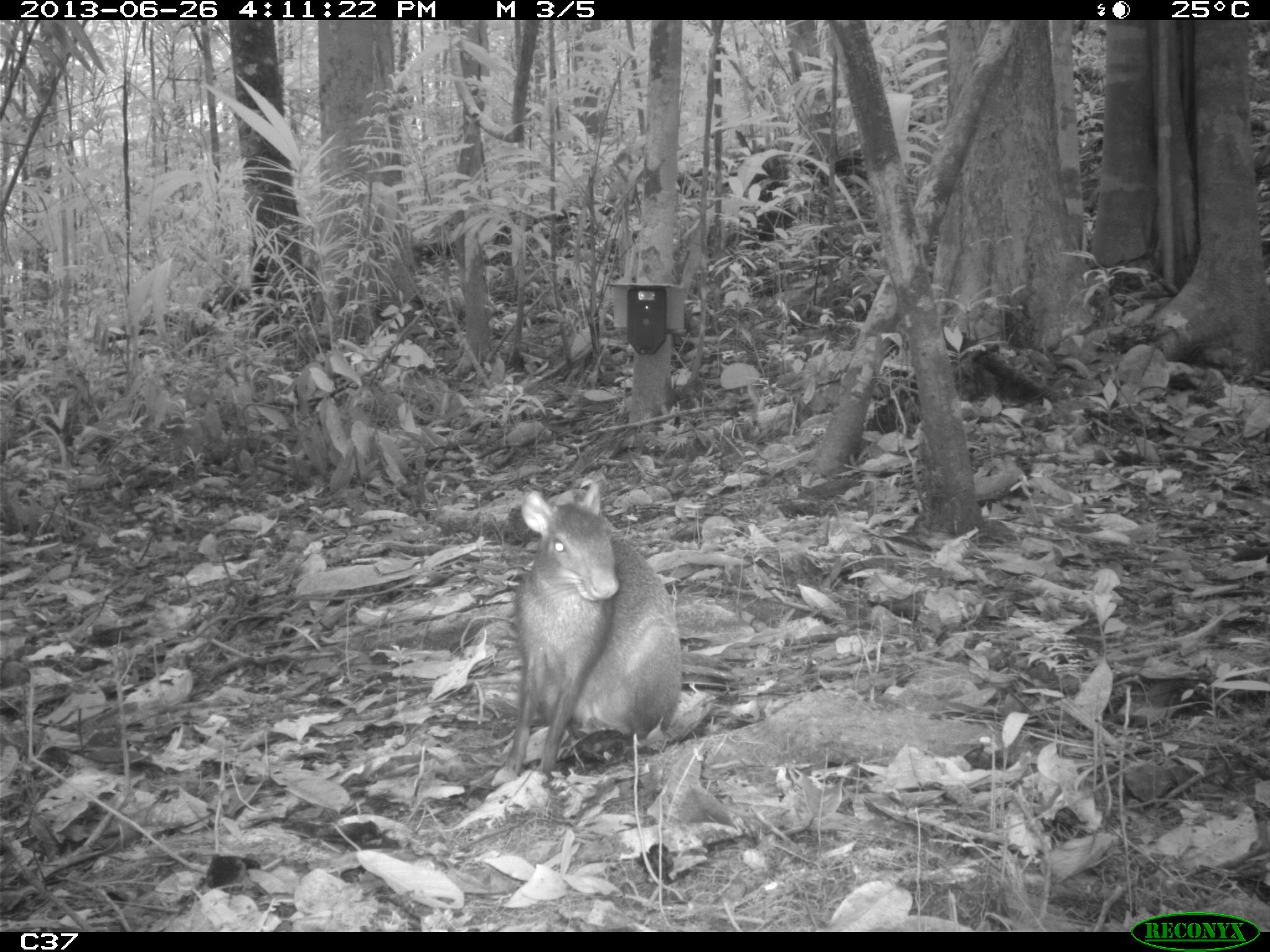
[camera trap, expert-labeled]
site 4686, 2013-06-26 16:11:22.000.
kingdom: Animalia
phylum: Chordata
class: Mammalia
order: Rodentia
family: Dasyproctidae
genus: Dasyprocta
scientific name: Dasyprocta leporina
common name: red-rumped agouti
Dasyprocta leporina (red-rumped agouti), count 1, age adult.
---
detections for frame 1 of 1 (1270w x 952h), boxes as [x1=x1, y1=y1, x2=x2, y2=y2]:
dasyprocta leporina: [x1=504, y1=480, x2=683, y2=778]